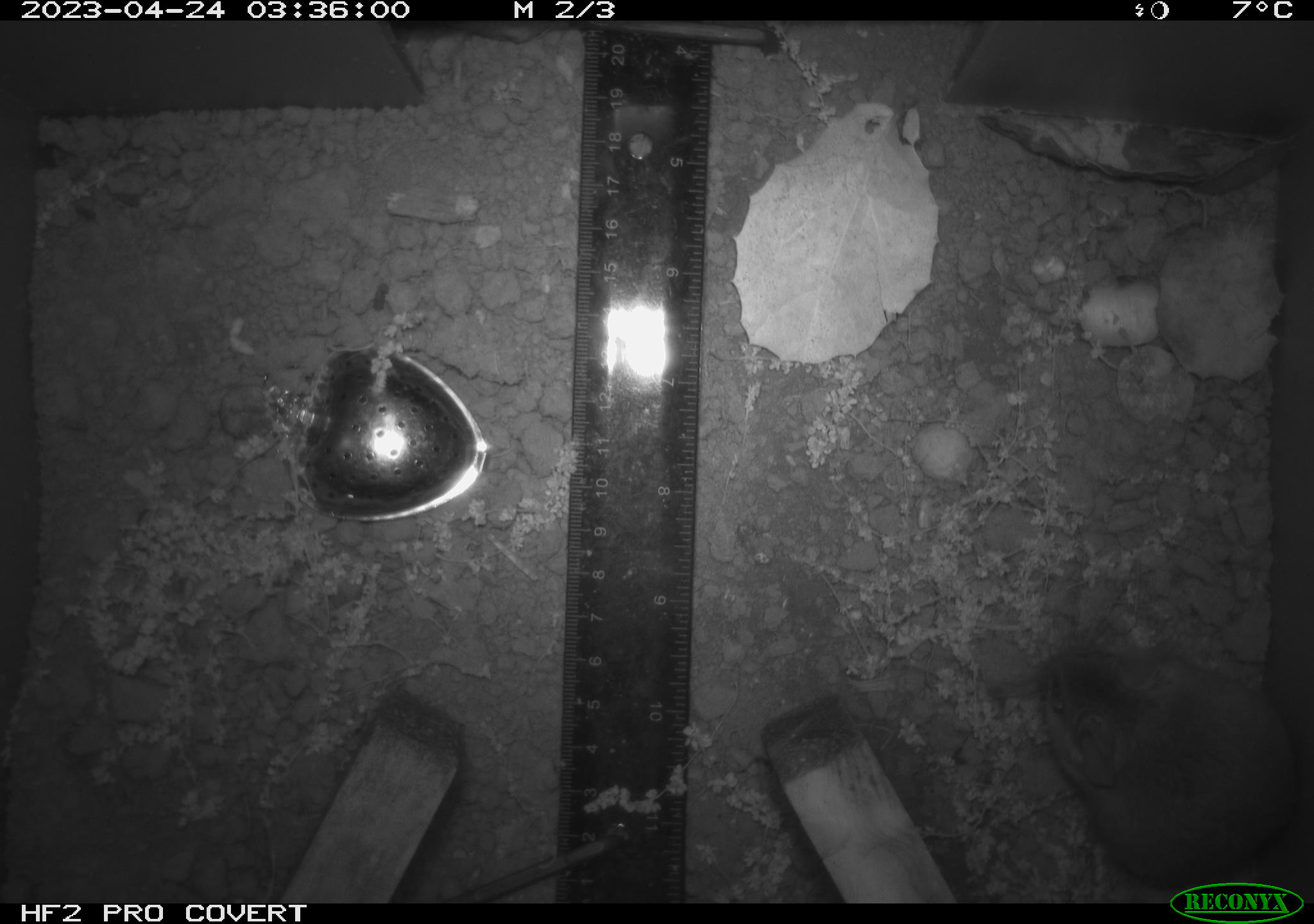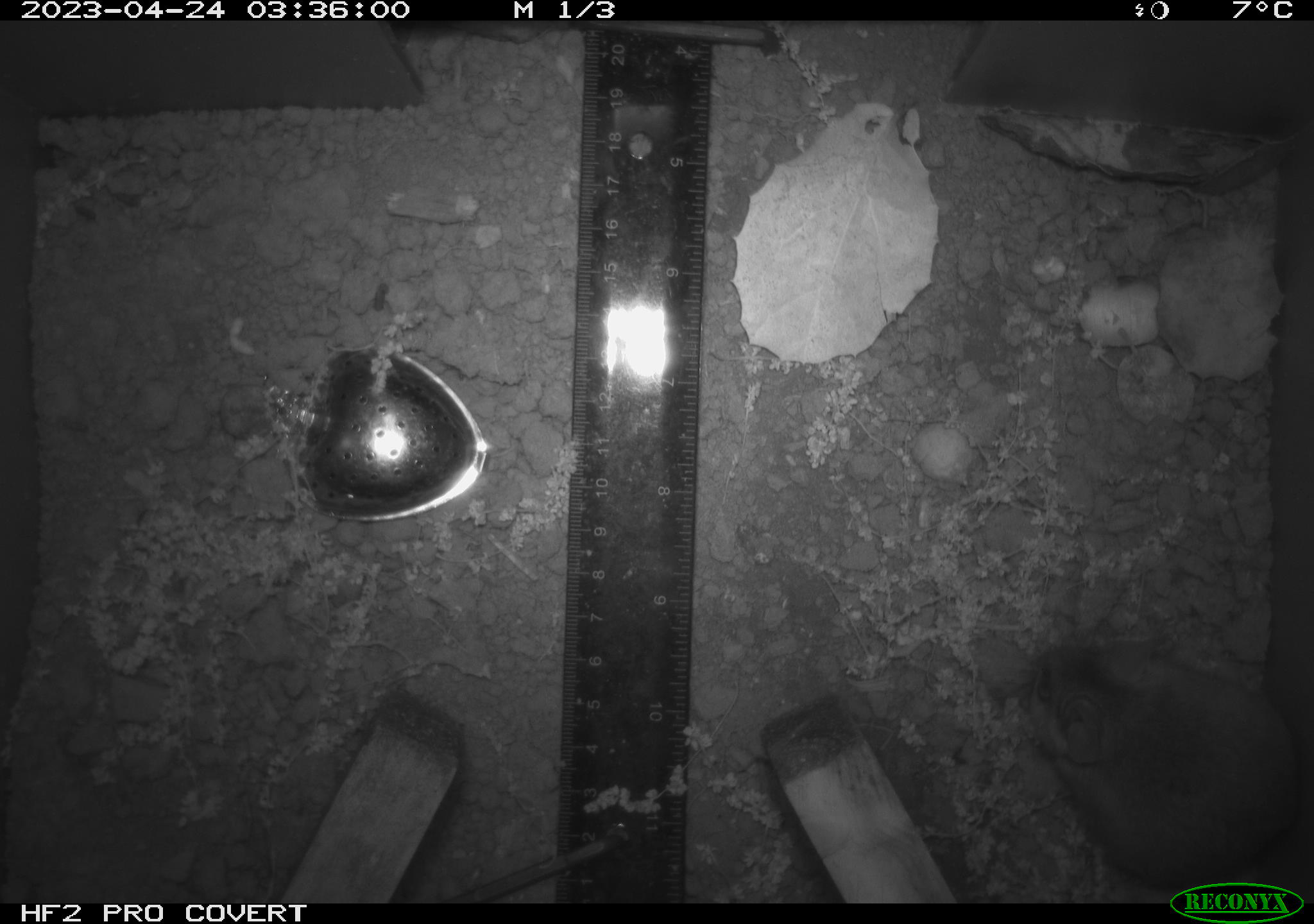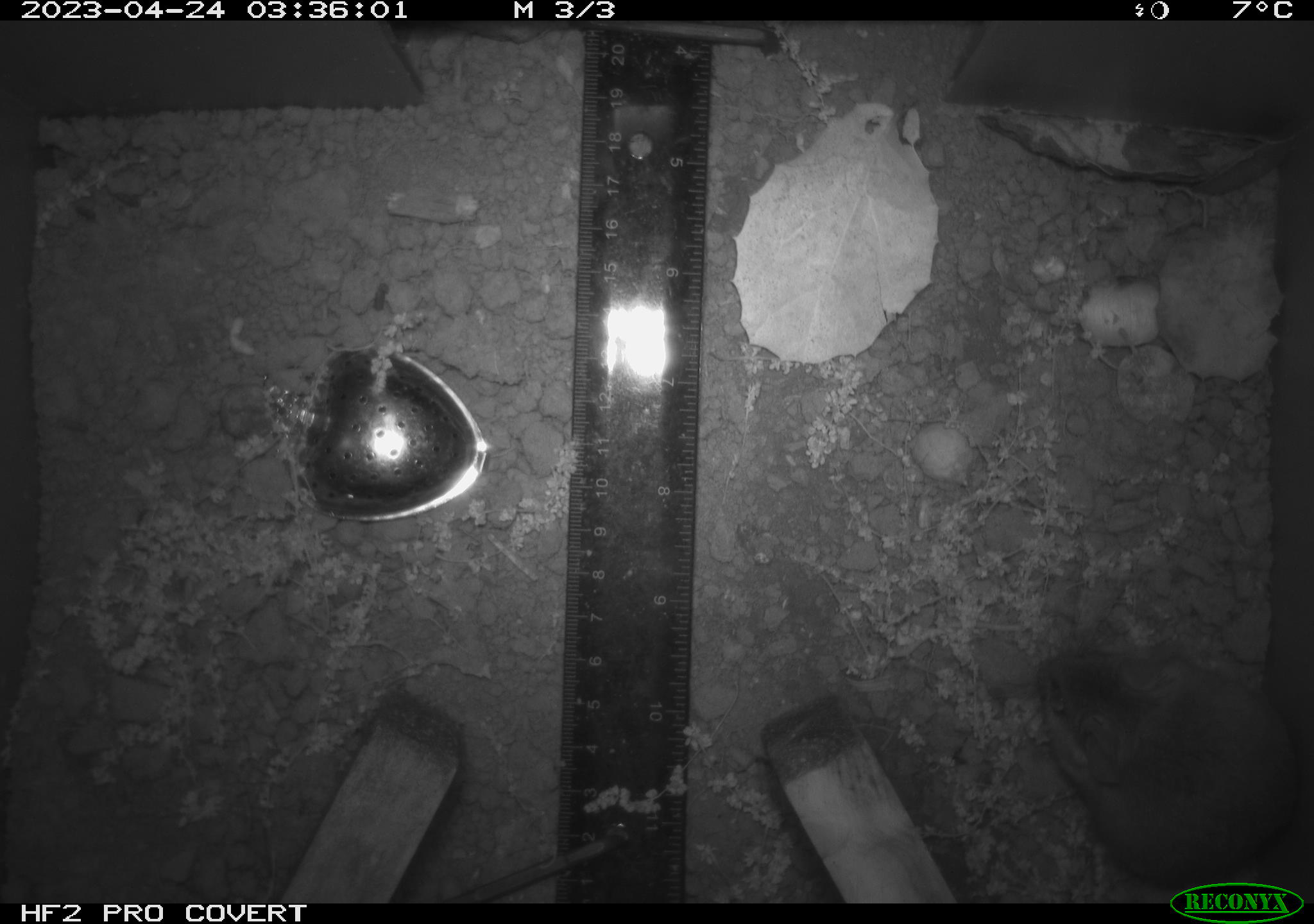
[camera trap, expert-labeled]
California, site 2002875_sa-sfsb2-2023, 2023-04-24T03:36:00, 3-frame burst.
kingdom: Animalia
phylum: Chordata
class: Mammalia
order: Rodentia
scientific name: Rodentia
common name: mouse species